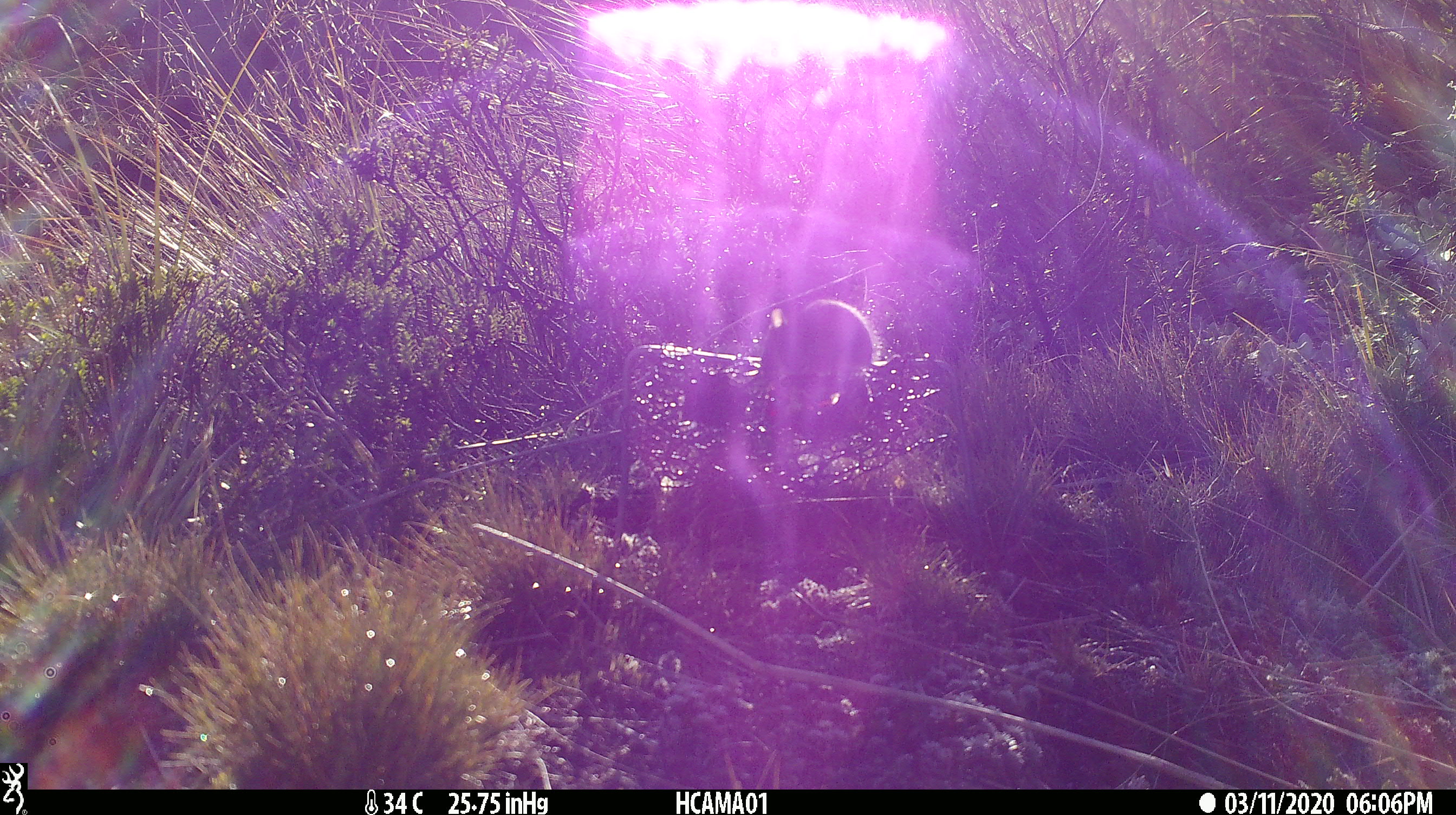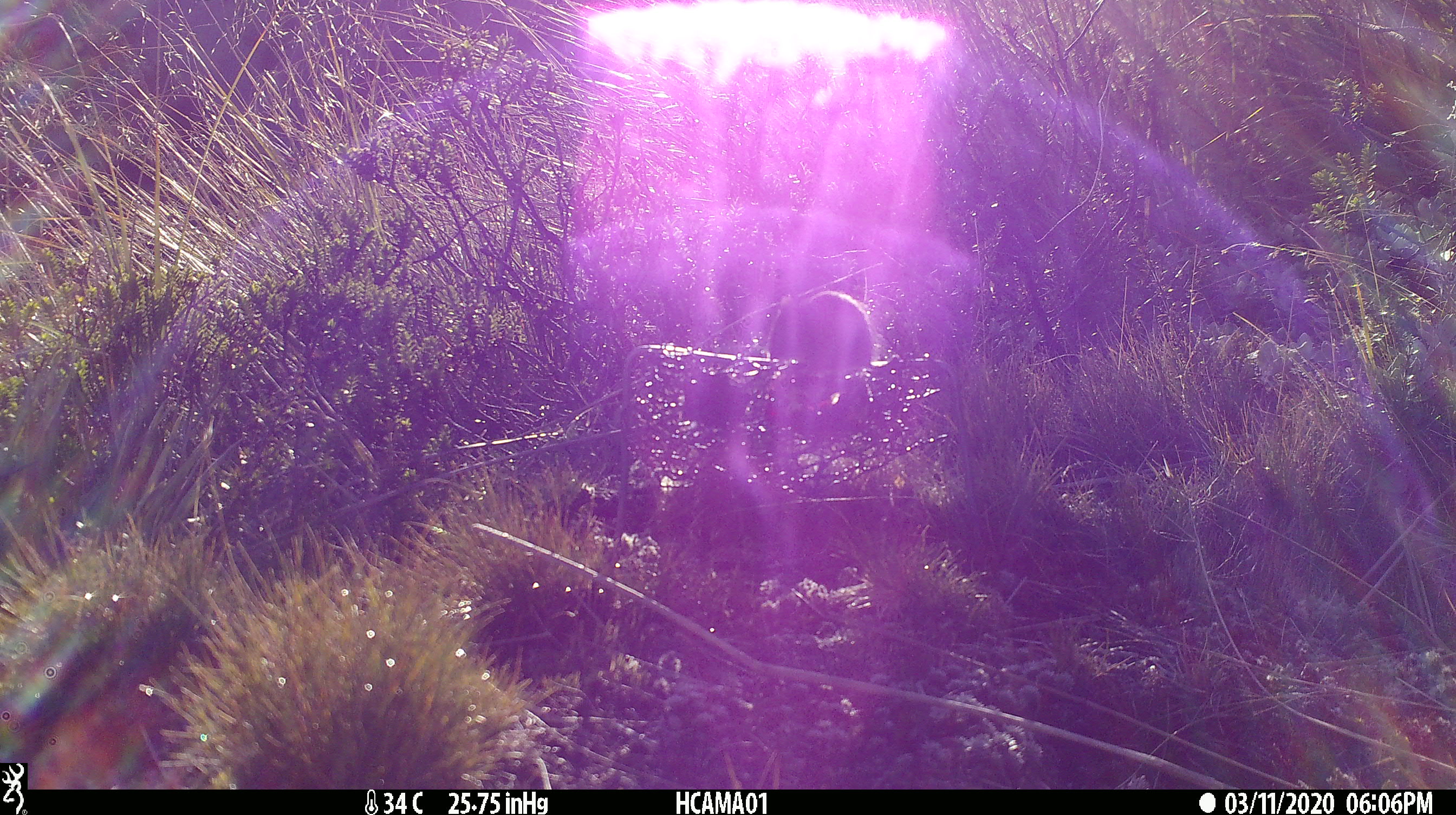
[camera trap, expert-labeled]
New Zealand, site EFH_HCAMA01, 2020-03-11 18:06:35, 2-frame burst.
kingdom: Animalia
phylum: Chordata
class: Mammalia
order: Rodentia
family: Muridae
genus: Mus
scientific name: Mus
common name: mouse